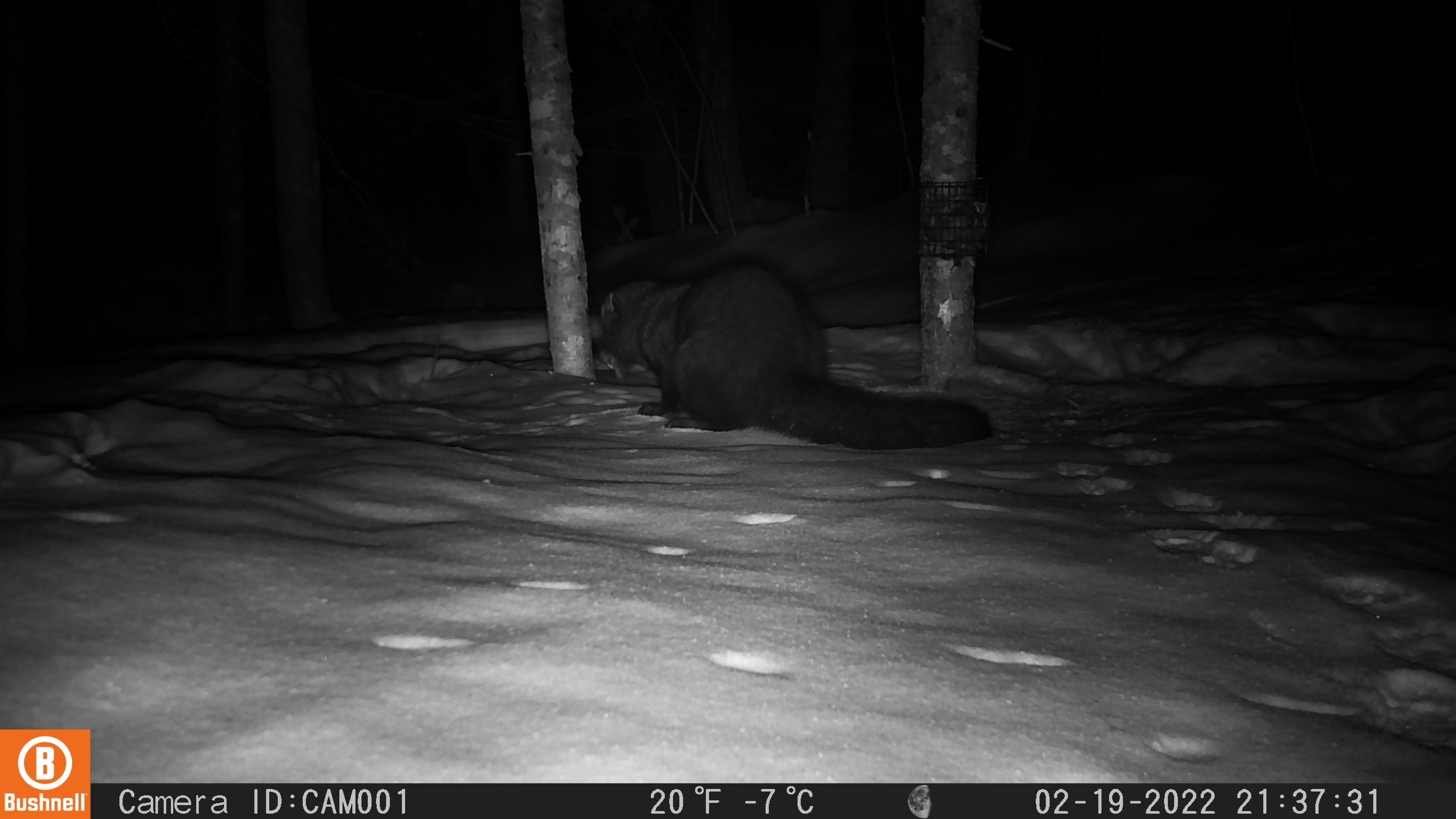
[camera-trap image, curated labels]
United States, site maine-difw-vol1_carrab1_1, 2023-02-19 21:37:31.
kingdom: Animalia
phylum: Chordata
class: Mammalia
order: Carnivora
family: Mustelidae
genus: Pekania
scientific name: Pekania pennanti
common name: fisher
Fisher (Pekania pennanti).